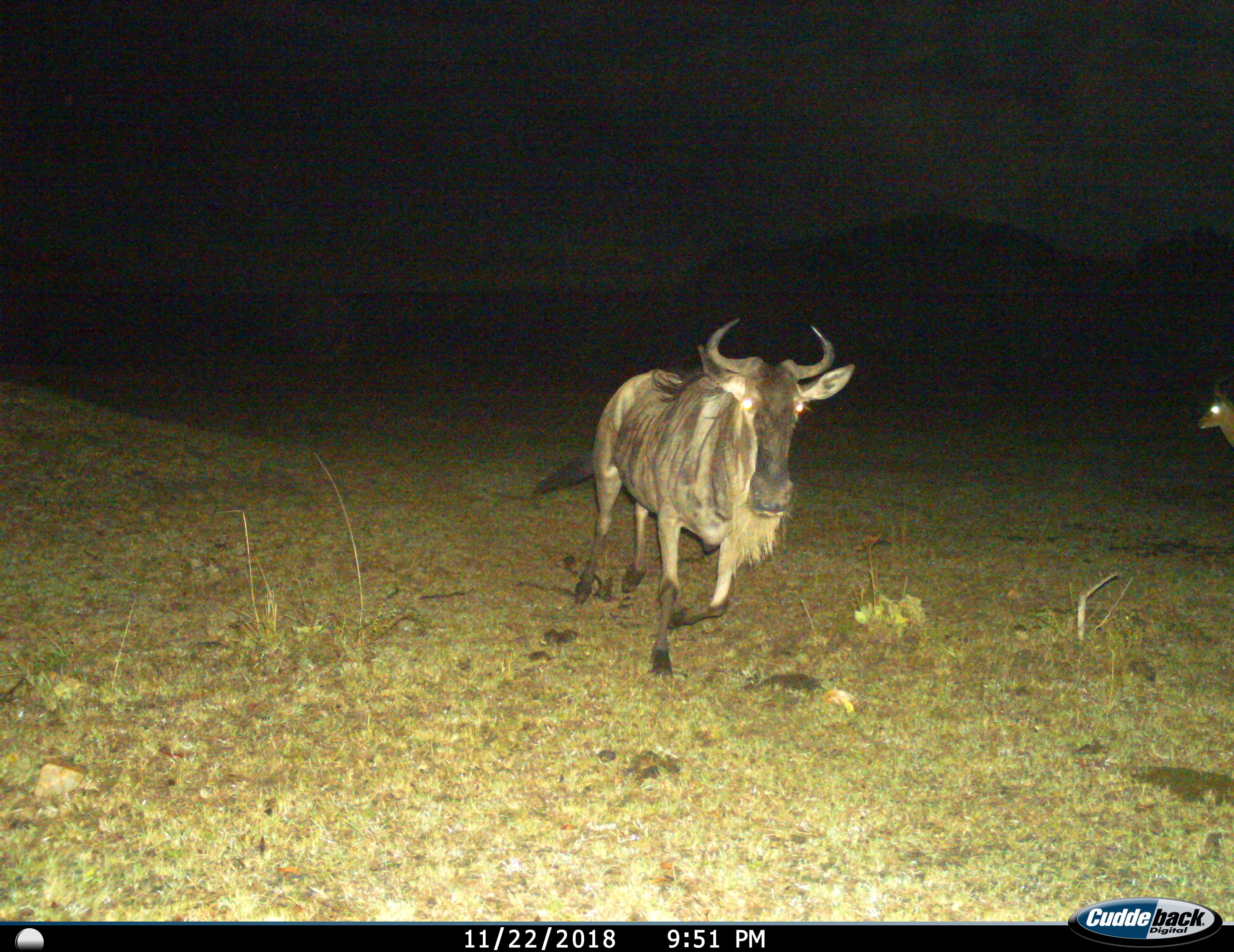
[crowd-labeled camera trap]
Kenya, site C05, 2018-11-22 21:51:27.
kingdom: Animalia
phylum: Chordata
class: Mammalia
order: Artiodactyla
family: Bovidae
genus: Aepyceros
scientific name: Aepyceros melampus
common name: impala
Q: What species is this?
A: Impala (Aepyceros melampus).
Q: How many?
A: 1.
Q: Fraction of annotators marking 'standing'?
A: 100%.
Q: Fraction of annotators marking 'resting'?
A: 0%.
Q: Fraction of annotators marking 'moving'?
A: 0%.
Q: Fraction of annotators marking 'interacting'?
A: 0%.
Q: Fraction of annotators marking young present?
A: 0%.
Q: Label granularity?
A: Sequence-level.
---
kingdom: Animalia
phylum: Chordata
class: Mammalia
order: Artiodactyla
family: Bovidae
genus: Connochaetes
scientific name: Connochaetes taurinus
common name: common wildebeest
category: wildebeest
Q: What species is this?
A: Wildebeest (common wildebeest) (Connochaetes taurinus).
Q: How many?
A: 1.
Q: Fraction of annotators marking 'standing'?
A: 0%.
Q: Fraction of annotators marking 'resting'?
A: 0%.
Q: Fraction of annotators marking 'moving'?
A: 100%.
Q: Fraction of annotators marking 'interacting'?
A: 0%.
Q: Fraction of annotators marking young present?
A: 0%.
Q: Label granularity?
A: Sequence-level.